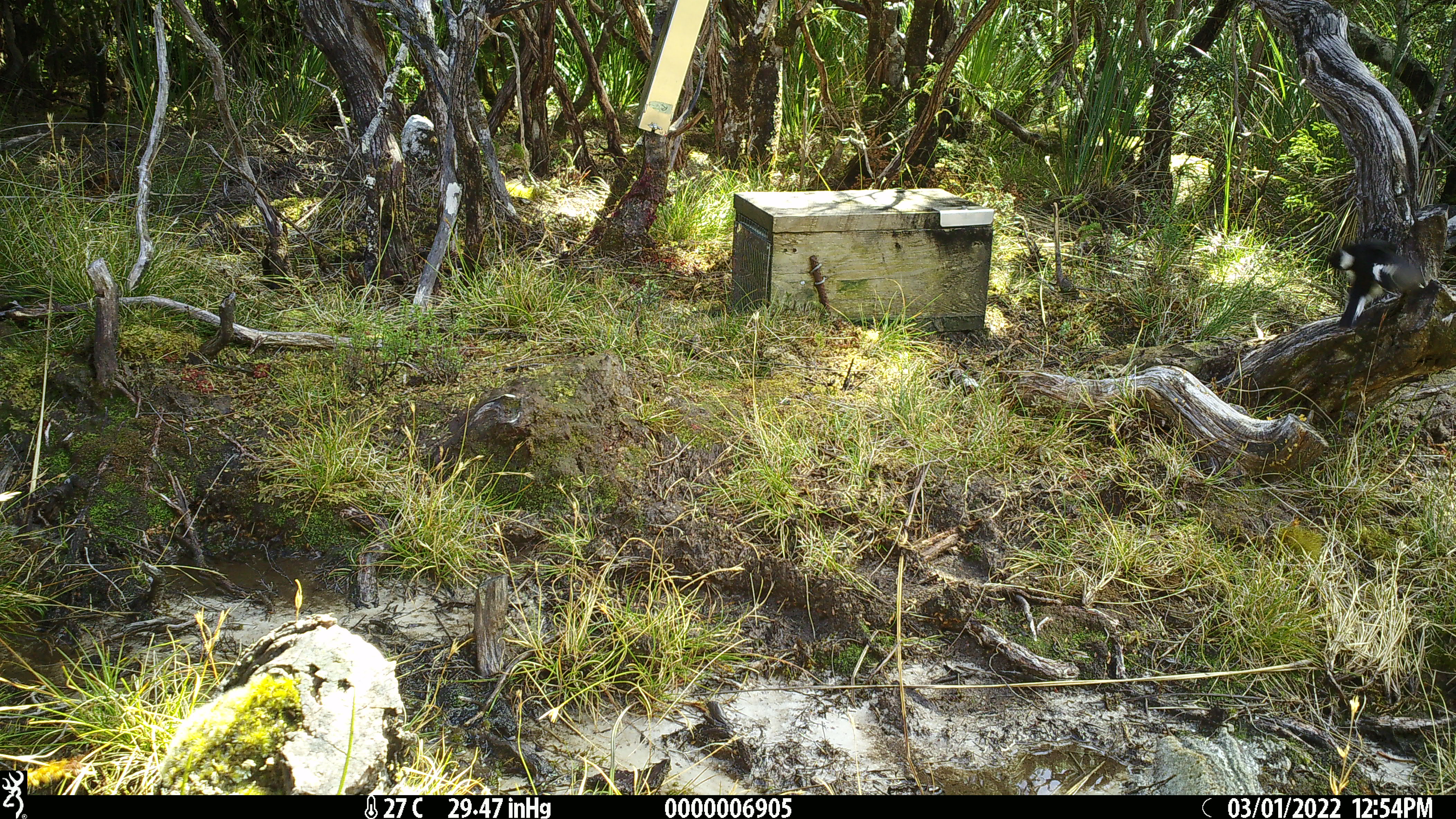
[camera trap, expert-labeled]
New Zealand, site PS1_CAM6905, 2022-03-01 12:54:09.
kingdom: Animalia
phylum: Chordata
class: Aves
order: Passeriformes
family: Petroicidae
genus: Petroica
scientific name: Petroica macrocephala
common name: tomtit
Tomtit (Petroica macrocephala).